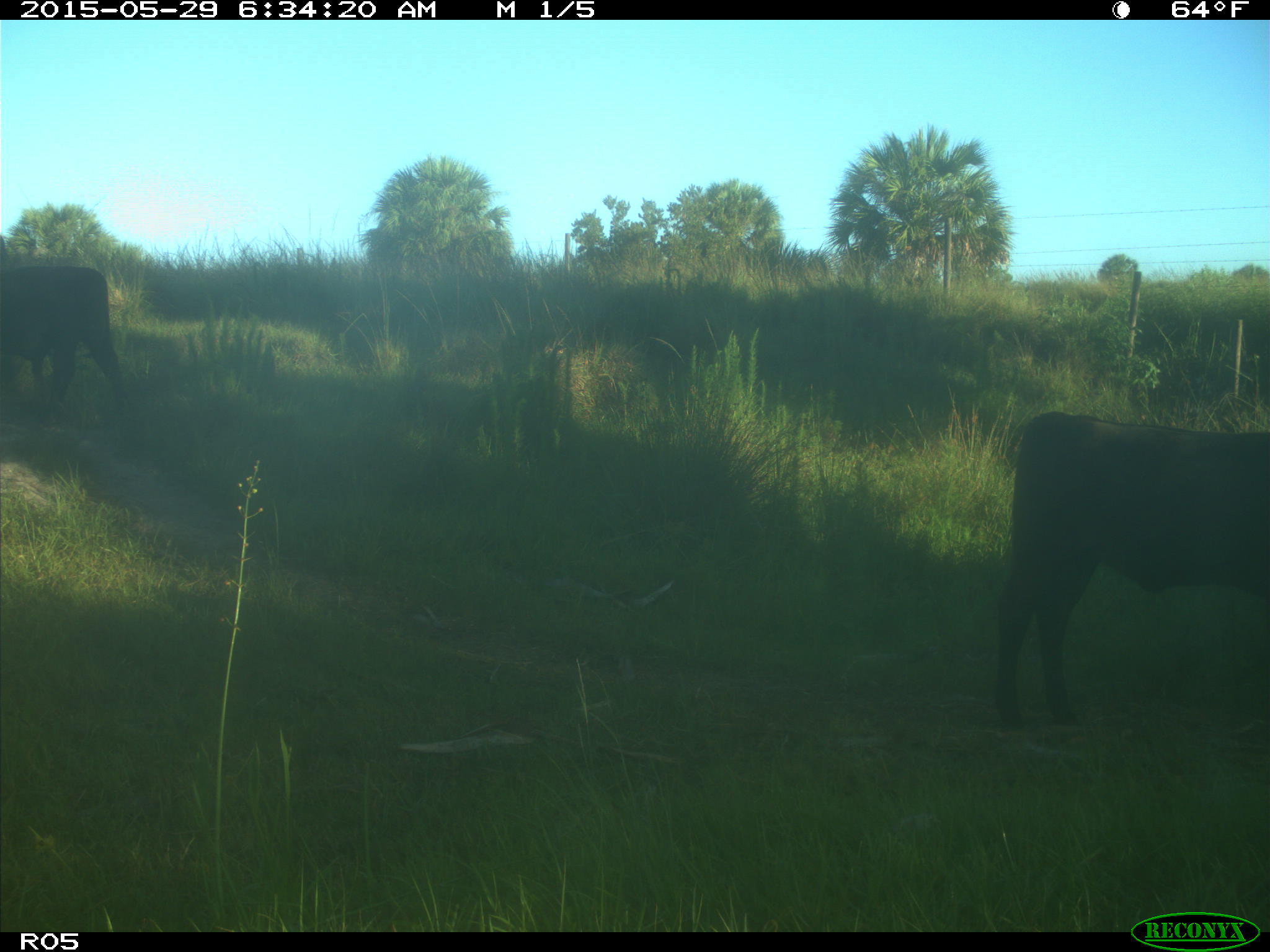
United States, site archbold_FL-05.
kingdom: Animalia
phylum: Chordata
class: Mammalia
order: Artiodactyla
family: Bovidae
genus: Bos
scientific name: Bos taurus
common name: domestic cow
Bos taurus (domestic cow).